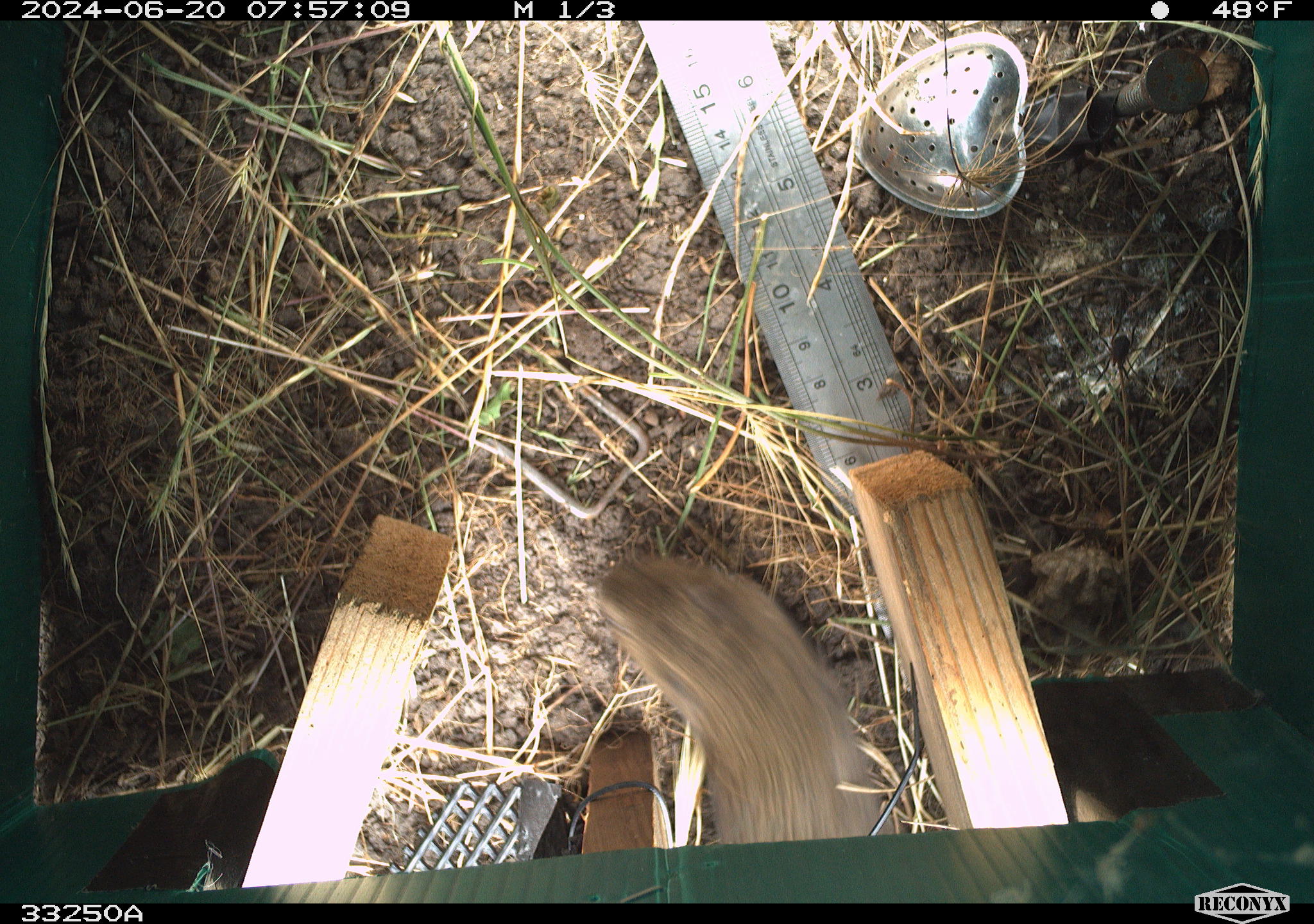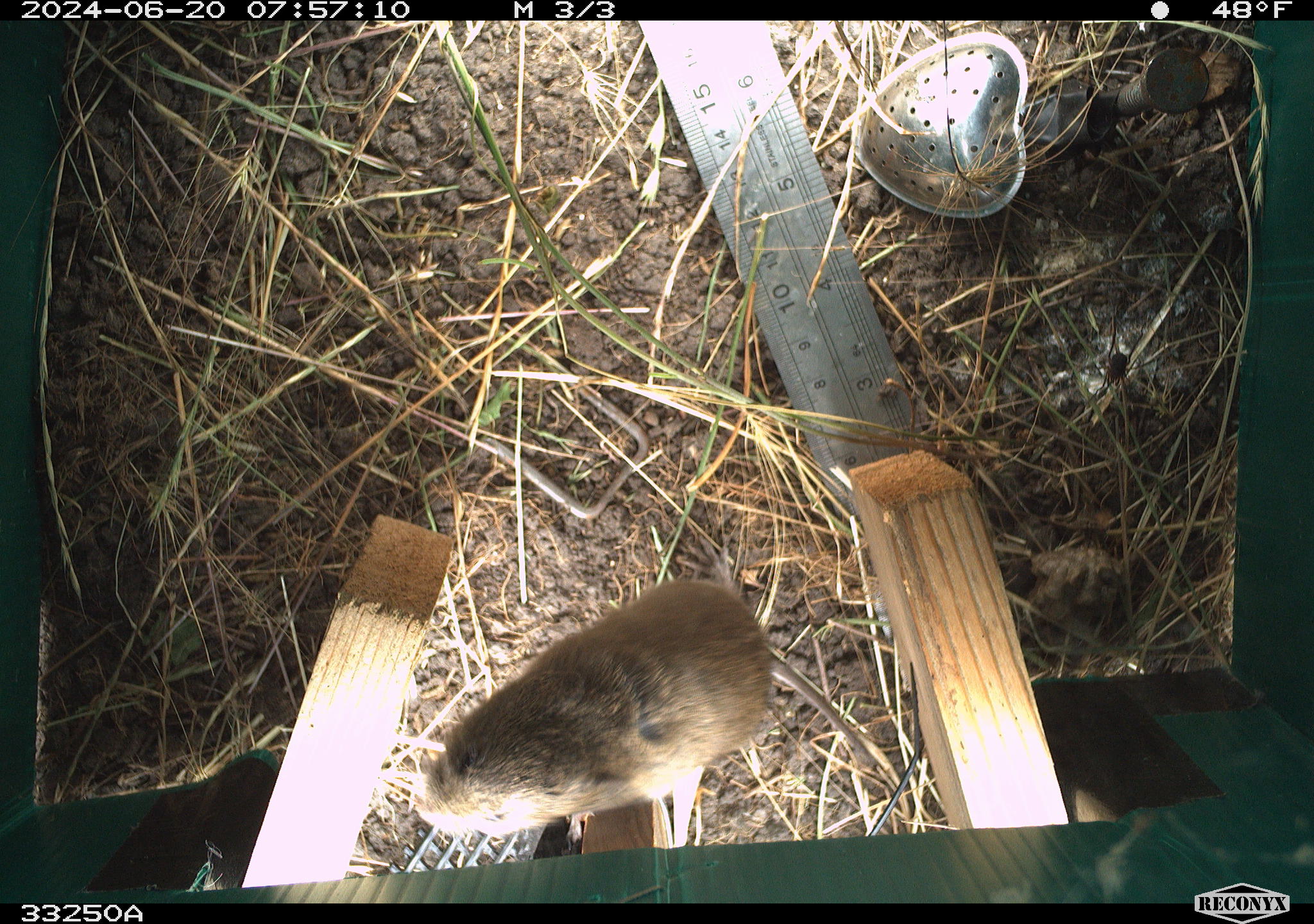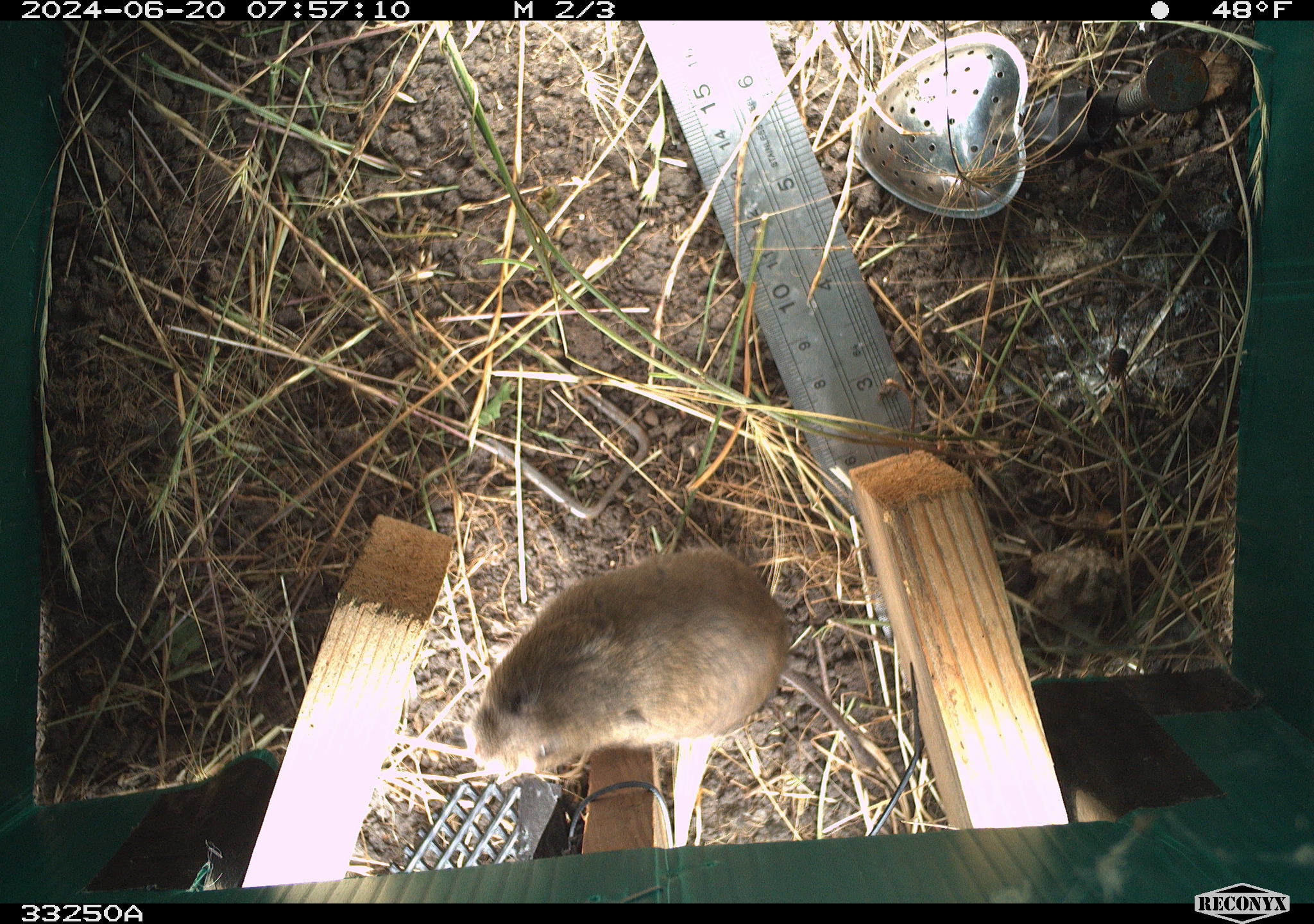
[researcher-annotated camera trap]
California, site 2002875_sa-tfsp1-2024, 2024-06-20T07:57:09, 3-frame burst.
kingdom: Animalia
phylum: Chordata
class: Mammalia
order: Rodentia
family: Cricetidae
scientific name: Arvicolinae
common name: voles, lemmings, and muskrats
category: arvicolinae subfamily